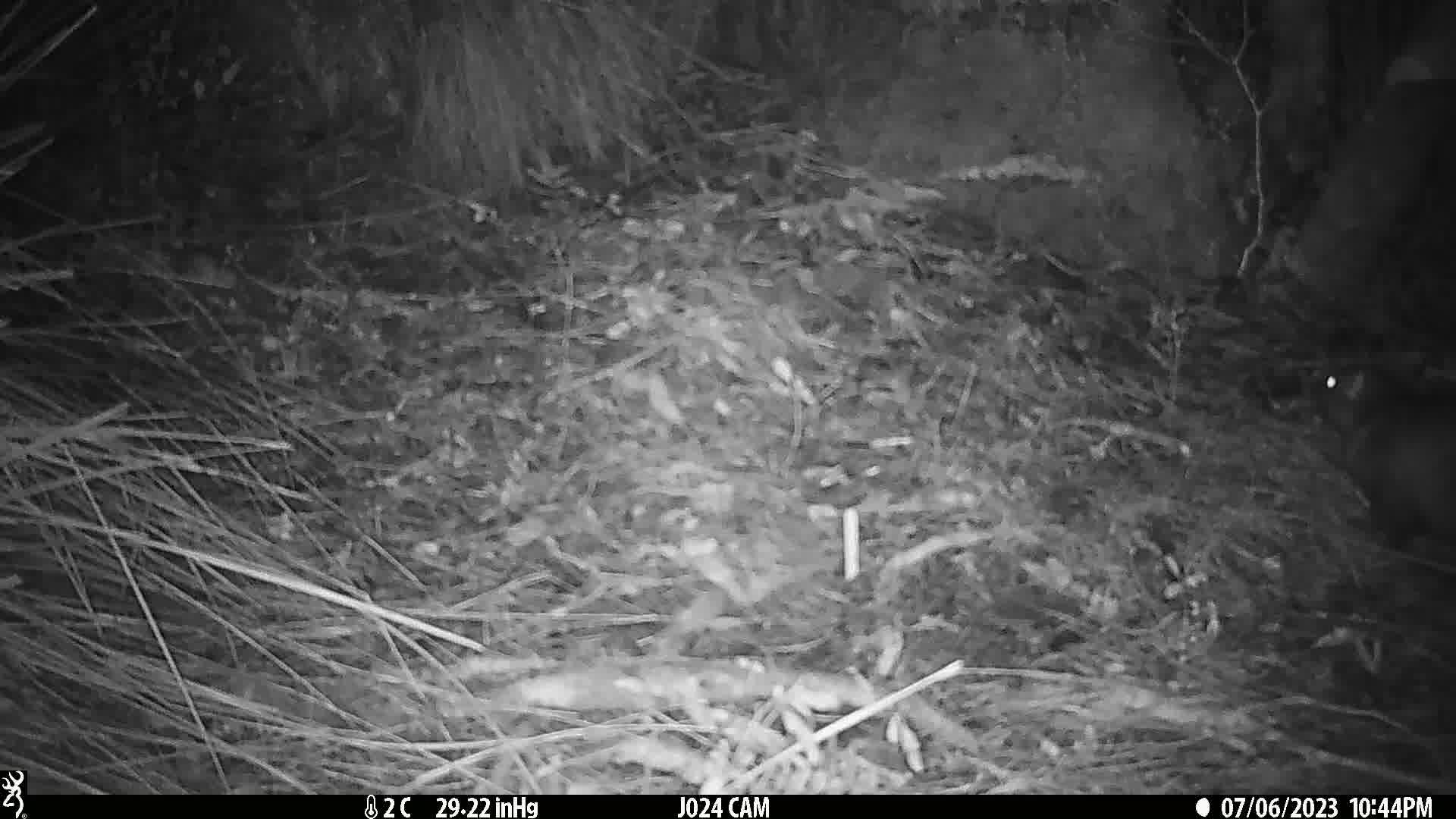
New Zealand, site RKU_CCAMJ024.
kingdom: Animalia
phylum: Chordata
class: Mammalia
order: Diprotodontia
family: Phalangeridae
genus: Trichosurus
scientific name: Trichosurus vulpecula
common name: common brushtail possum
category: possum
Possum (common brushtail possum) (Trichosurus vulpecula).